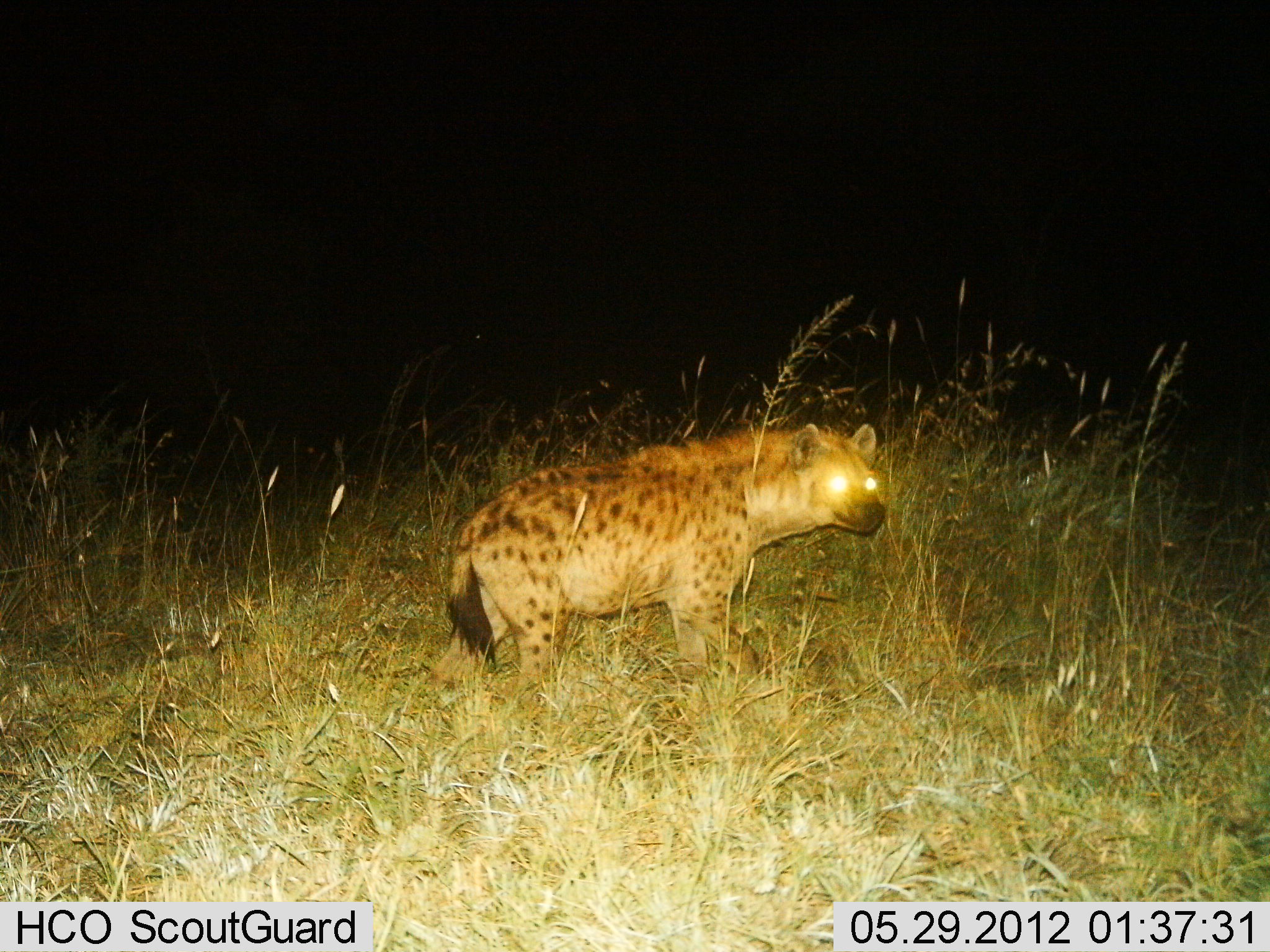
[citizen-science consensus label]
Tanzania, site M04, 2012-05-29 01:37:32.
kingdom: Animalia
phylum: Chordata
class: Mammalia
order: Carnivora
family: Hyaenidae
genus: Crocuta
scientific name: Crocuta crocuta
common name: spotted hyena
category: hyenaspotted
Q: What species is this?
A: Hyenaspotted (spotted hyena) (Crocuta crocuta).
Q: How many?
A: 1.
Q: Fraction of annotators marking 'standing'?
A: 80%.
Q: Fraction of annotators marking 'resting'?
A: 0%.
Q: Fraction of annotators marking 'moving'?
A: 20%.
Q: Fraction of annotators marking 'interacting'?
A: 0%.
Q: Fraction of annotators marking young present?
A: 0%.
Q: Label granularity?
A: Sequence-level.